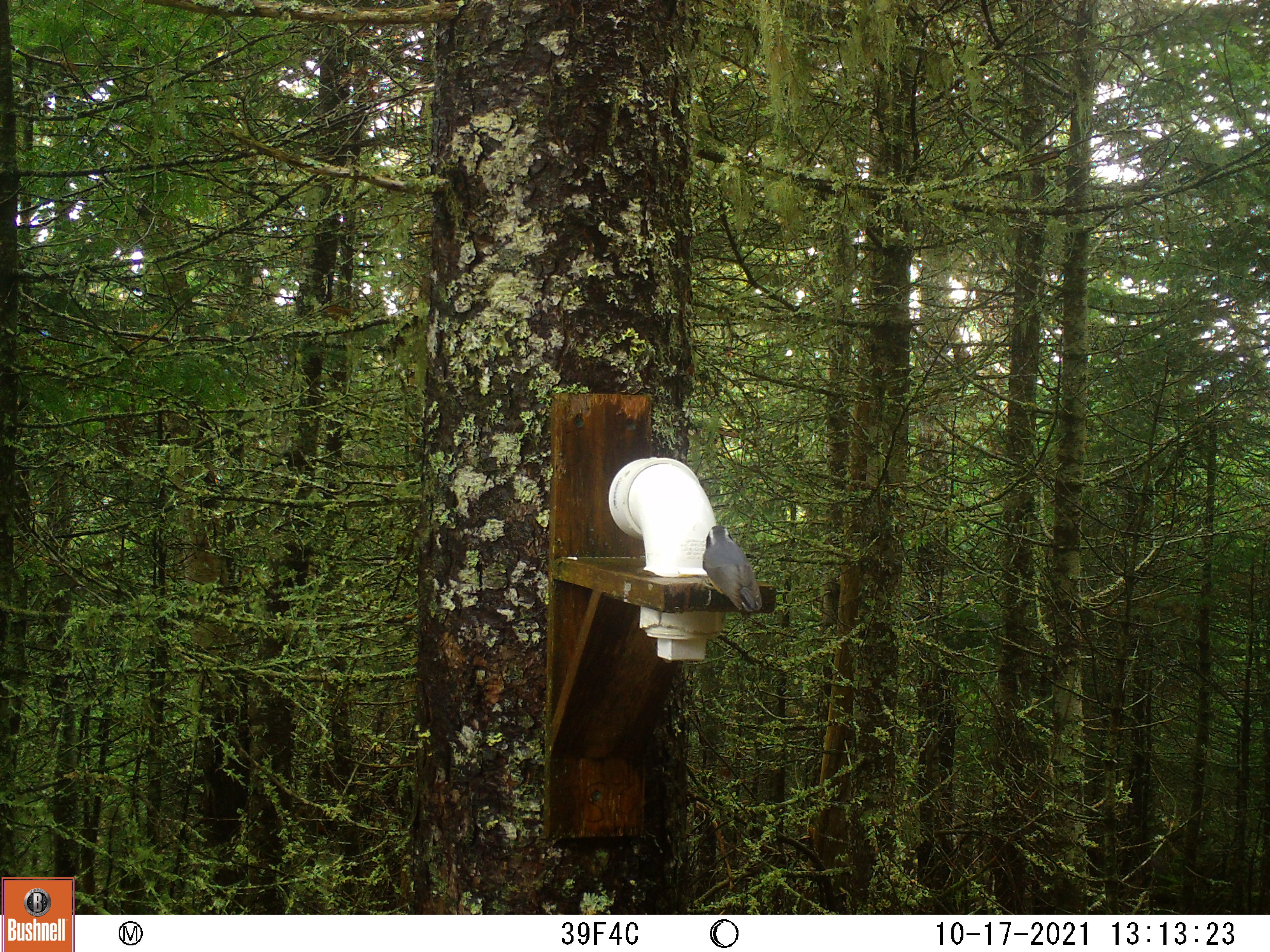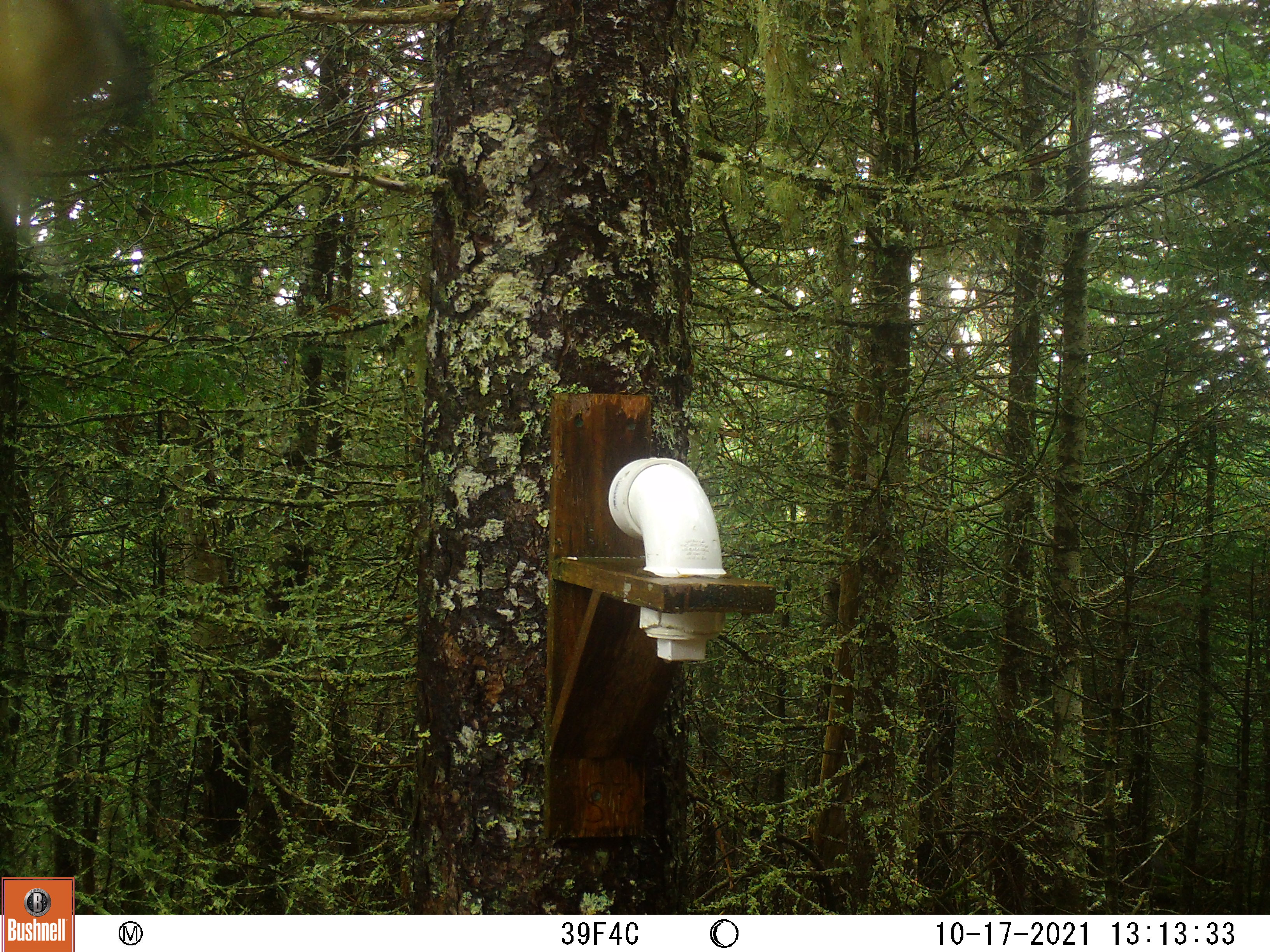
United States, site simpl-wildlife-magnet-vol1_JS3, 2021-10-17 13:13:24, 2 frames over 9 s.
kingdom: Animalia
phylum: Chordata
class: Aves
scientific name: Aves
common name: bird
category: bird sp.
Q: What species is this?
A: Bird sp. (bird) (Aves).